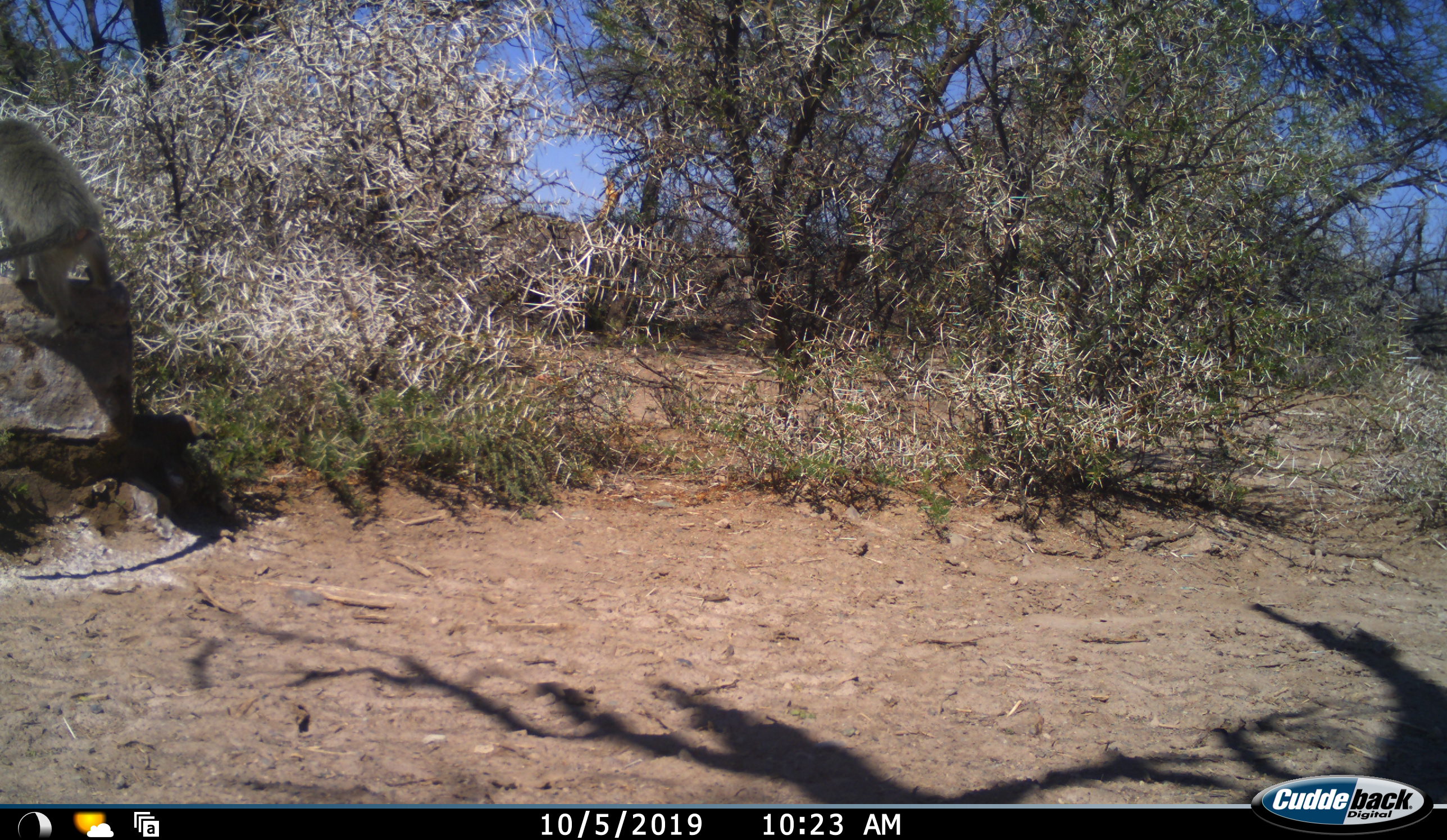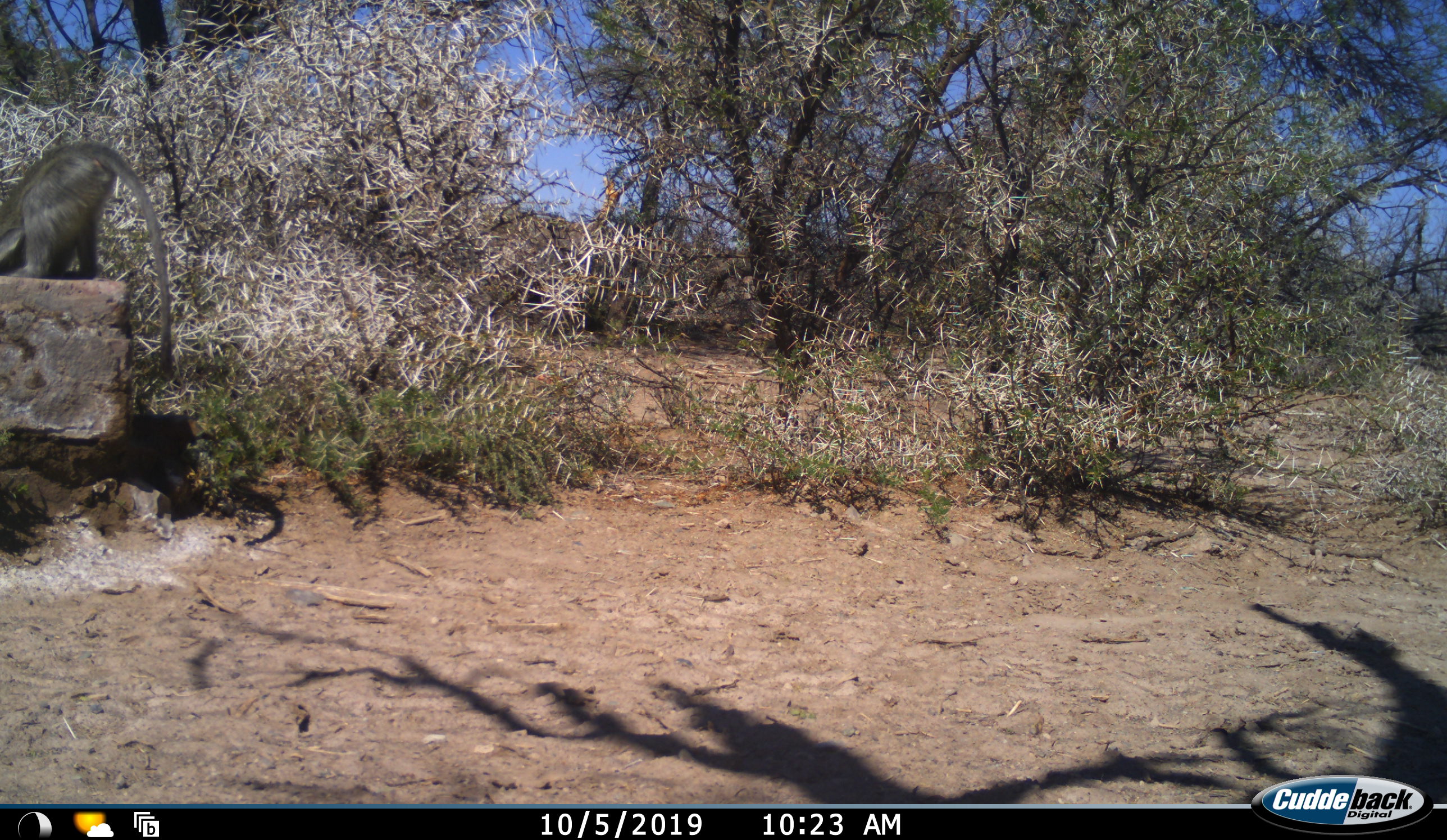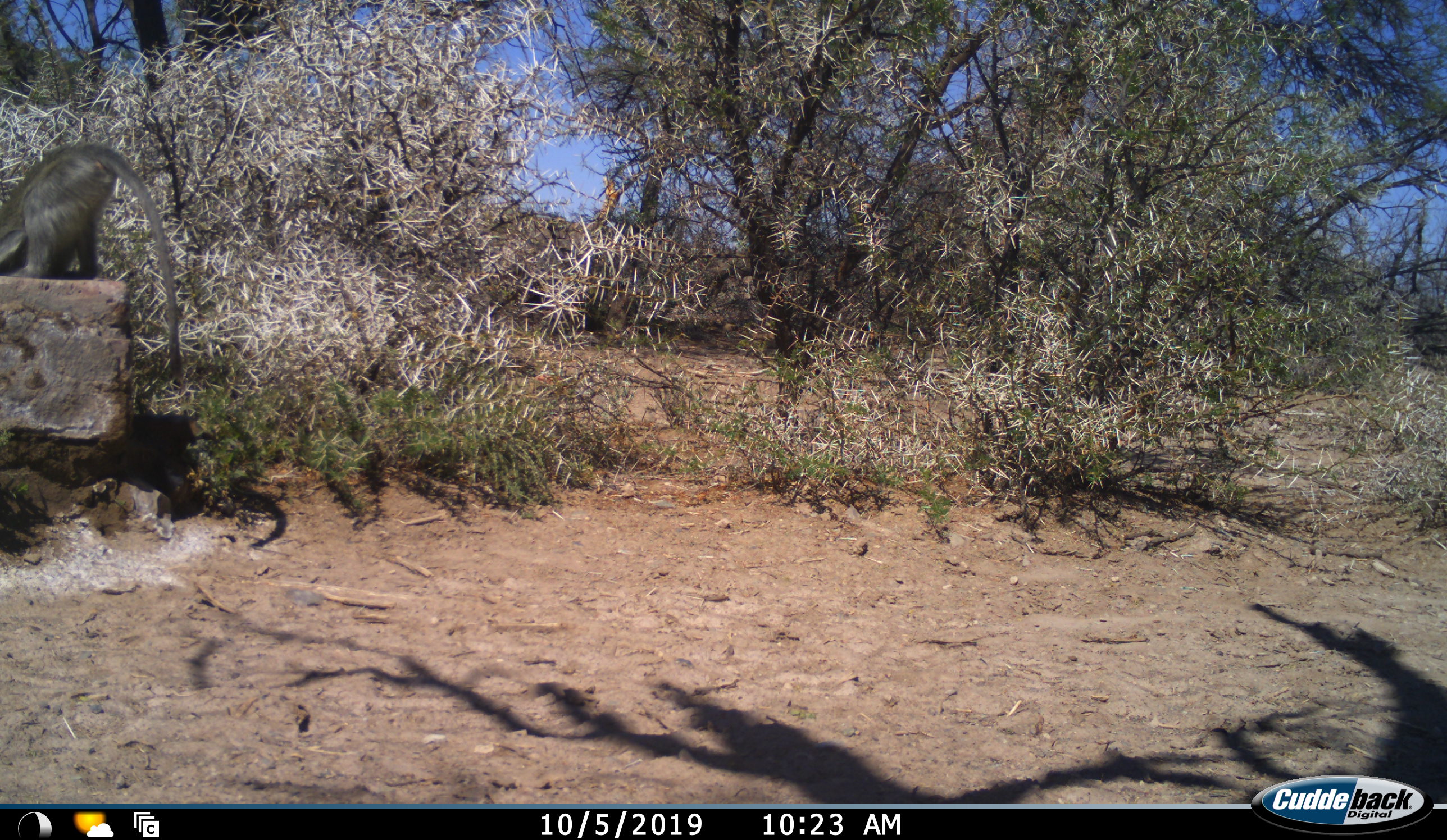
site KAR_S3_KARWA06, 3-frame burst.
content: unidentified animal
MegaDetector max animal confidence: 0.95